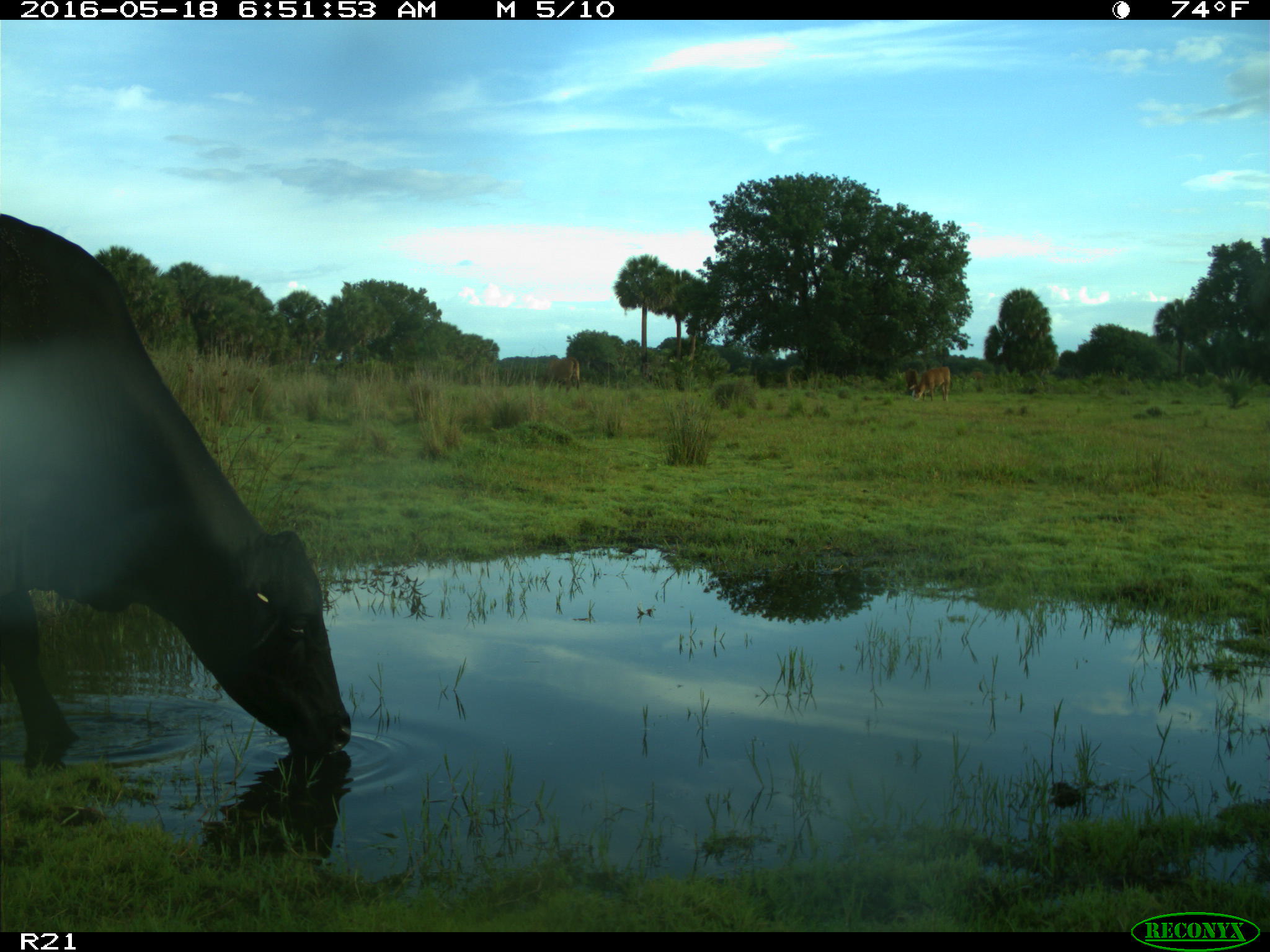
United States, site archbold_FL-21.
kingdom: Animalia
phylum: Chordata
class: Mammalia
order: Artiodactyla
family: Bovidae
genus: Bos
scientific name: Bos taurus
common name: domestic cow